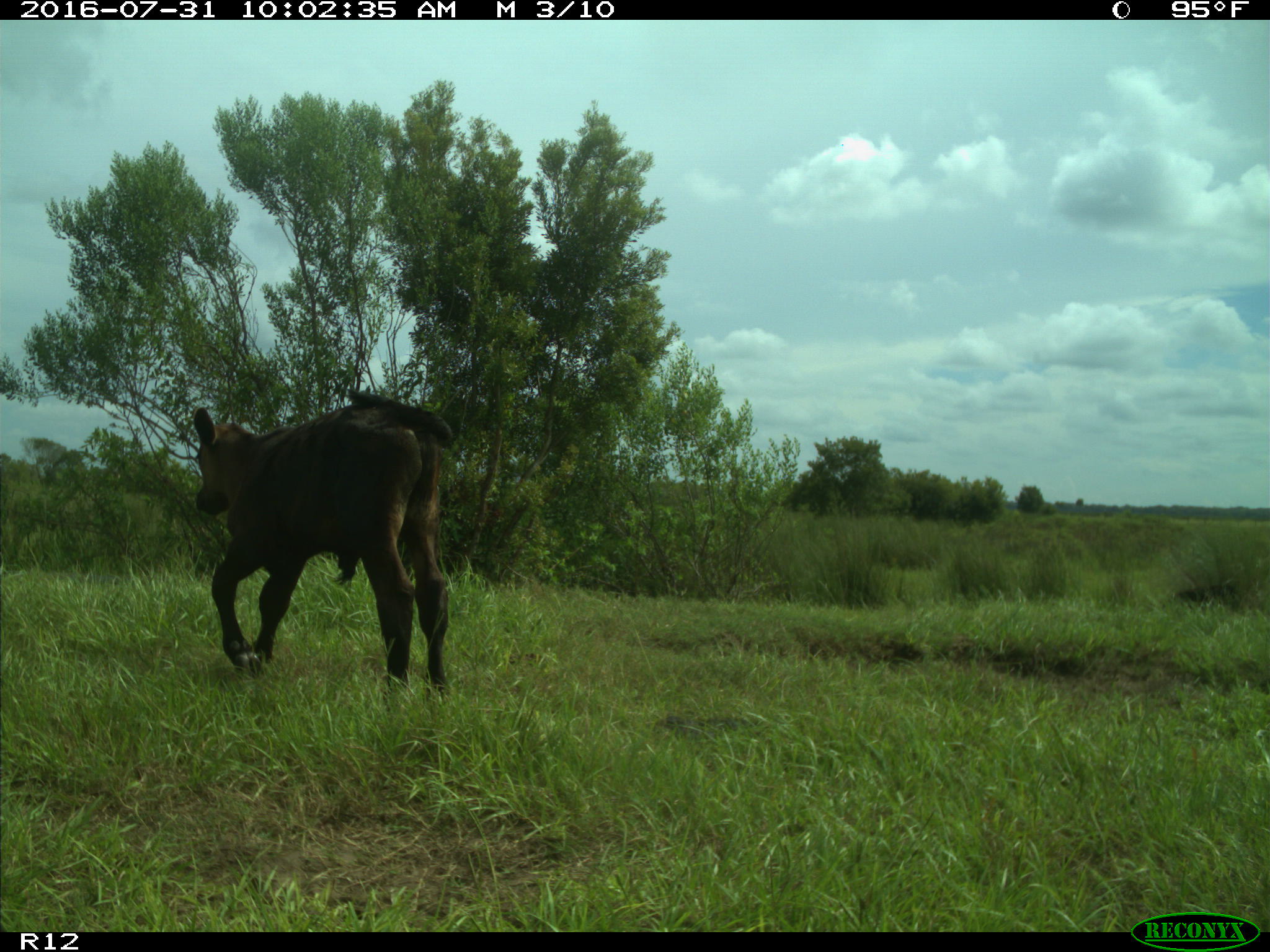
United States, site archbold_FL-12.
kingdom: Animalia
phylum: Chordata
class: Mammalia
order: Artiodactyla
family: Bovidae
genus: Bos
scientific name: Bos taurus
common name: domestic cow